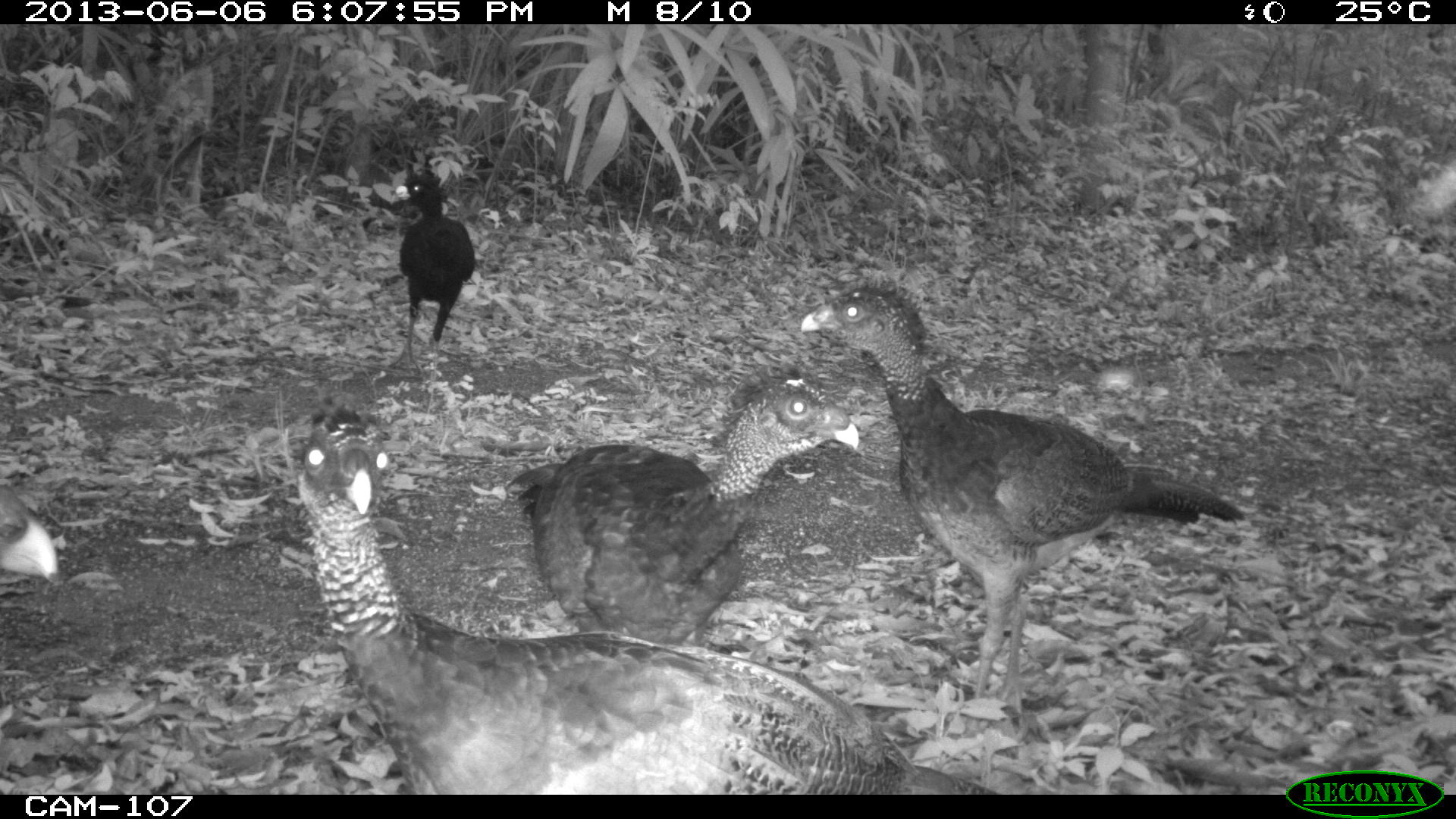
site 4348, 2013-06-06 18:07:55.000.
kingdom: Animalia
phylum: Chordata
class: Aves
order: Galliformes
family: Cracidae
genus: Crax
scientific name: Crax rubra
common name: great curassow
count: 5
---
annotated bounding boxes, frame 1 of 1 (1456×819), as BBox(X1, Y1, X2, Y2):
crax rubra: BBox(293, 390, 997, 791); BBox(799, 268, 1244, 741); BBox(506, 360, 863, 647); BBox(389, 163, 476, 379); BBox(1, 476, 61, 590)